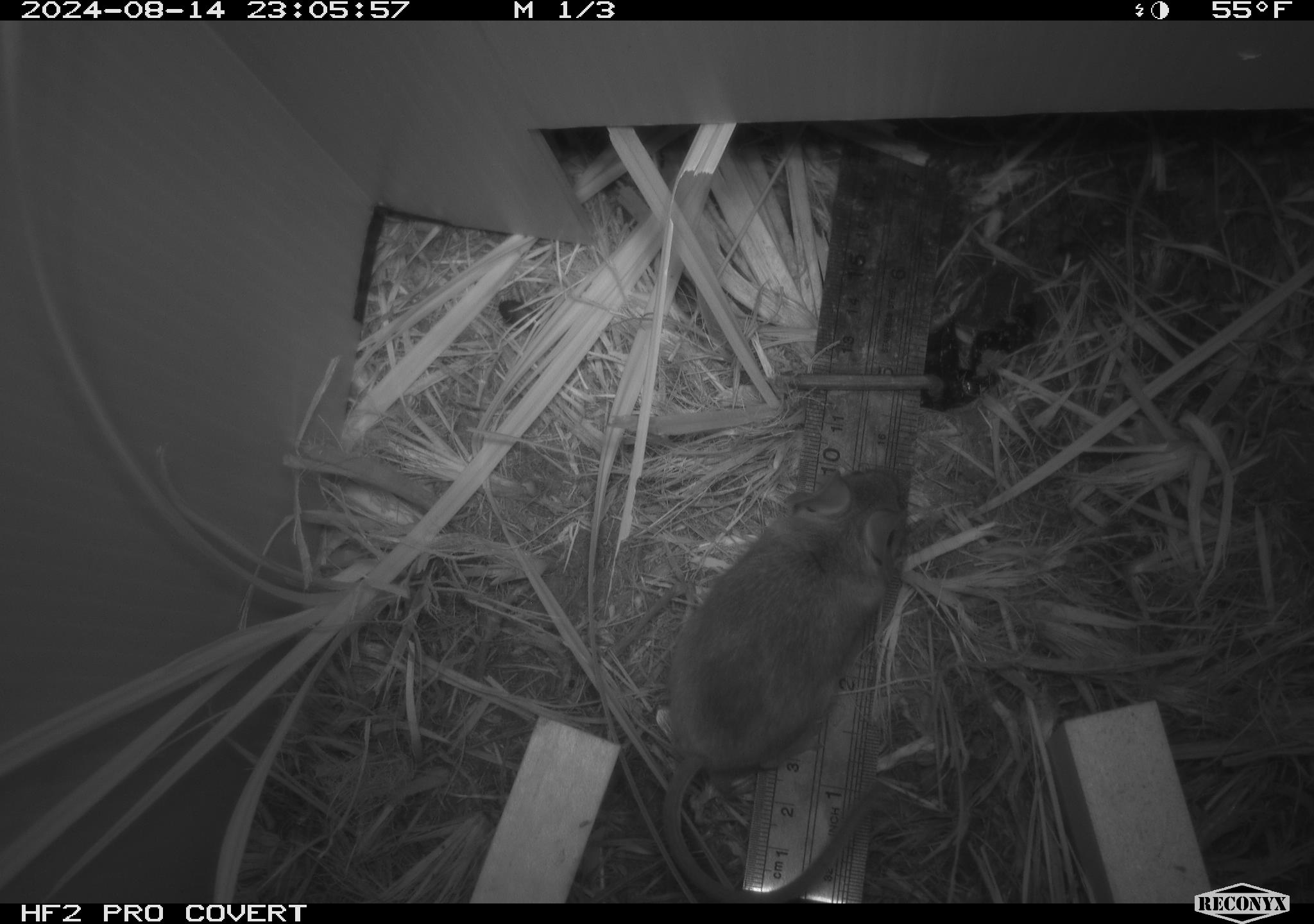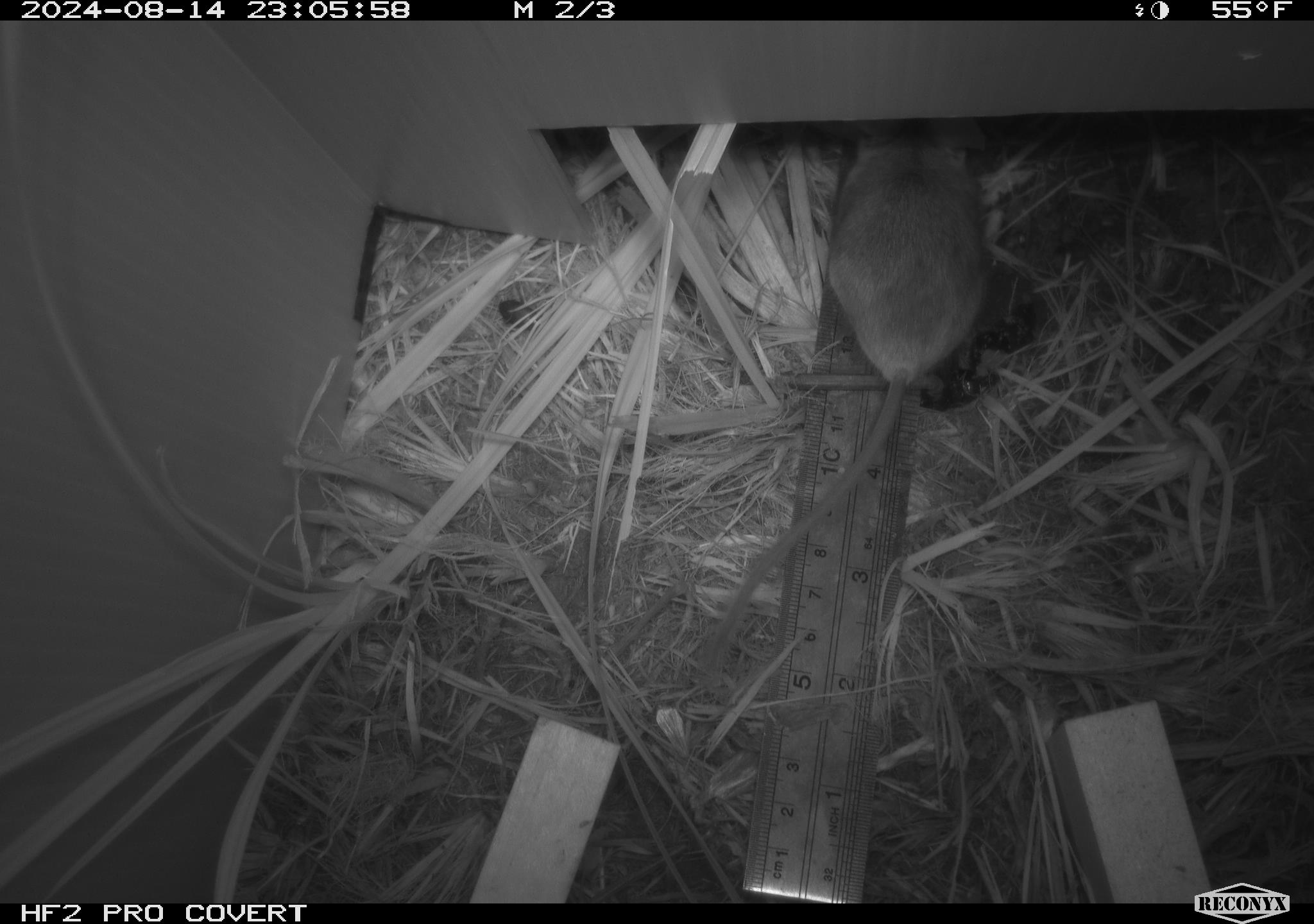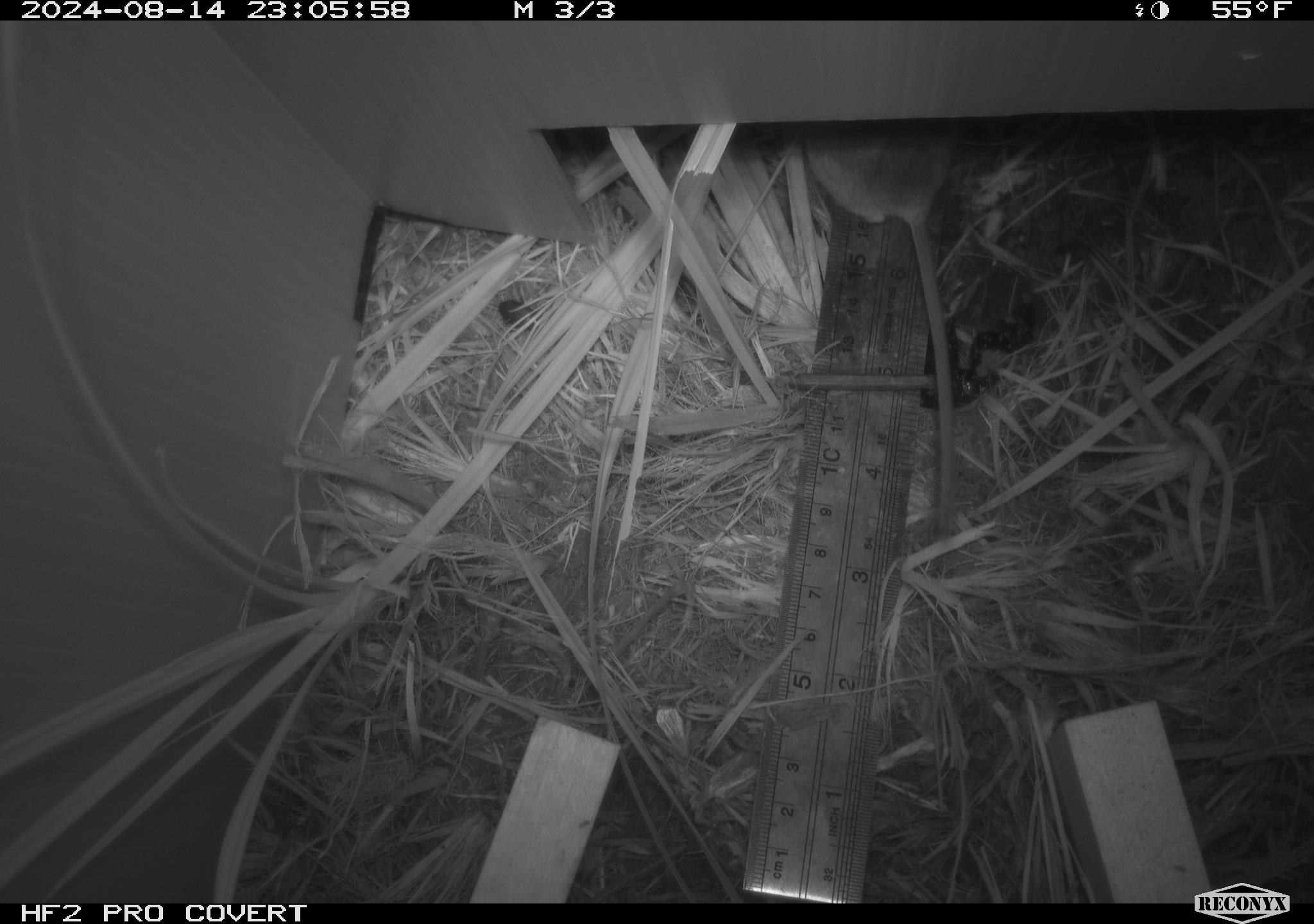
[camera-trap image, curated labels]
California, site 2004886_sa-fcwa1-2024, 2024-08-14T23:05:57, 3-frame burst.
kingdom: Animalia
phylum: Chordata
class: Mammalia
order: Rodentia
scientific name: Rodentia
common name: mouse species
Mouse species (Rodentia).